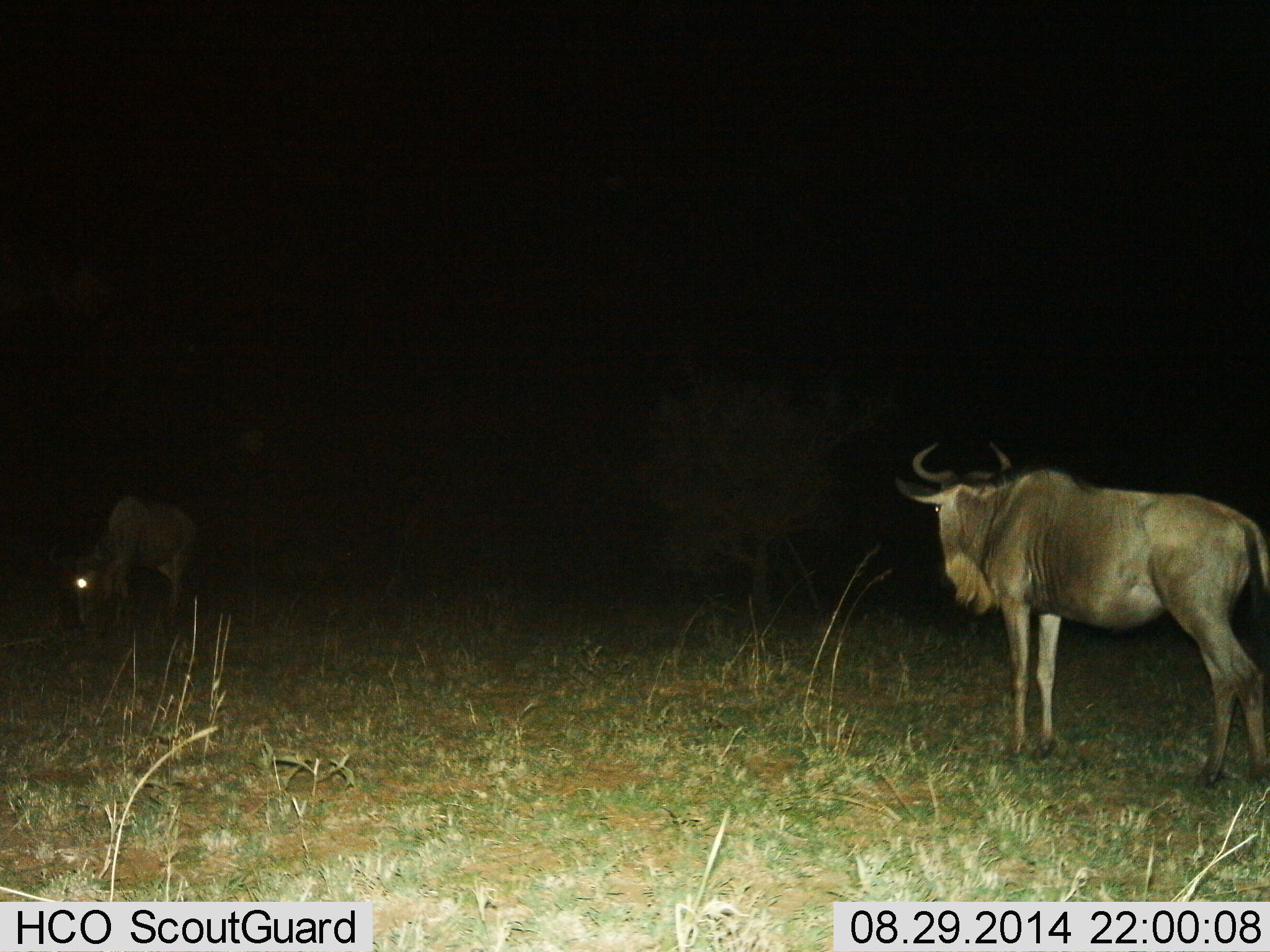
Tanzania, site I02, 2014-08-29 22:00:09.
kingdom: Animalia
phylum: Chordata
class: Mammalia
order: Artiodactyla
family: Bovidae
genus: Connochaetes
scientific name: Connochaetes taurinus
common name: blue wildebeest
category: wildebeest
Wildebeest (blue wildebeest) (Connochaetes taurinus), count 2. Behavior (volunteer vote fractions): standing 100%, resting 0%, moving 0%, interacting 0%. Young present (vote fraction): 0%. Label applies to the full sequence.